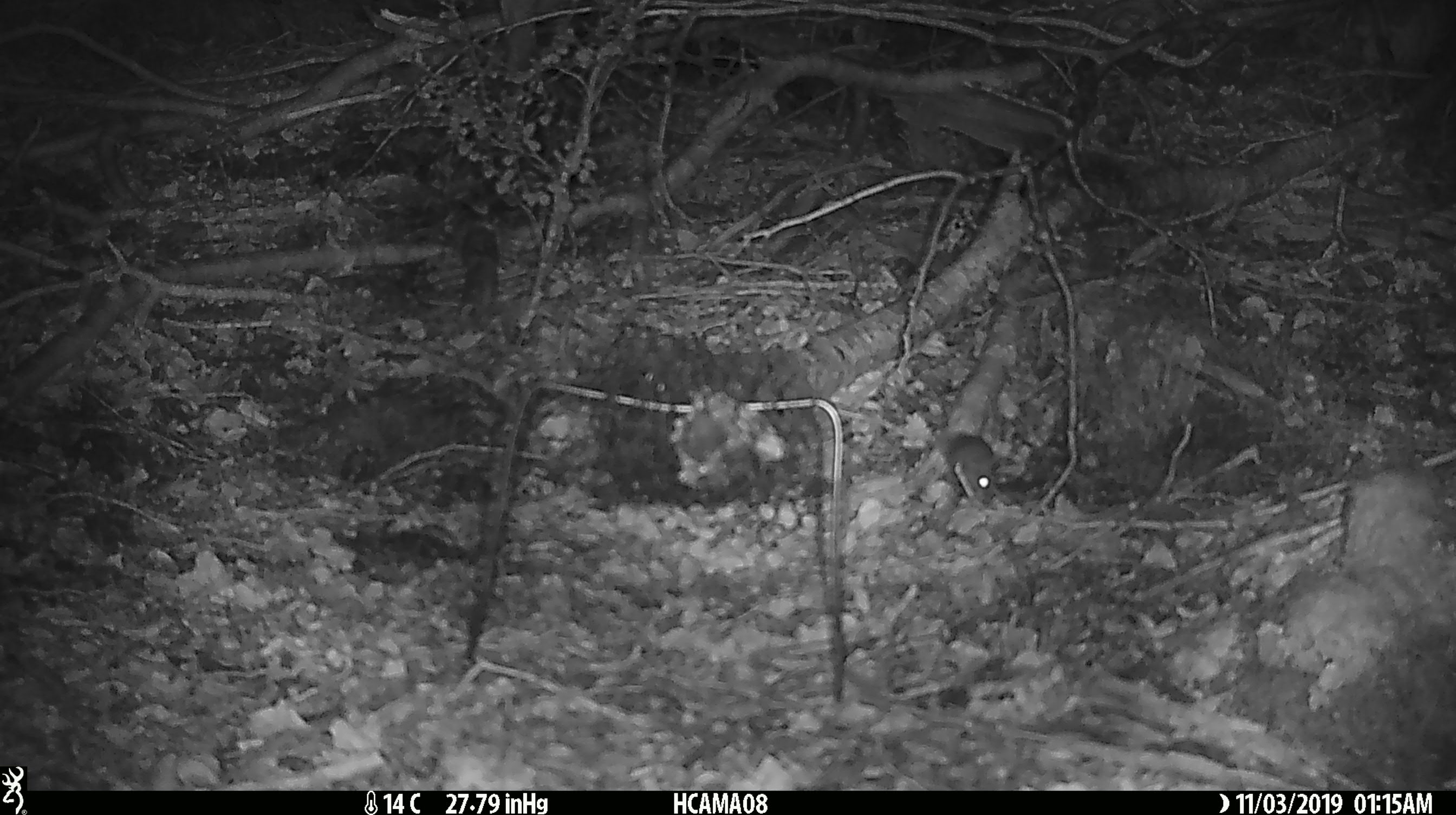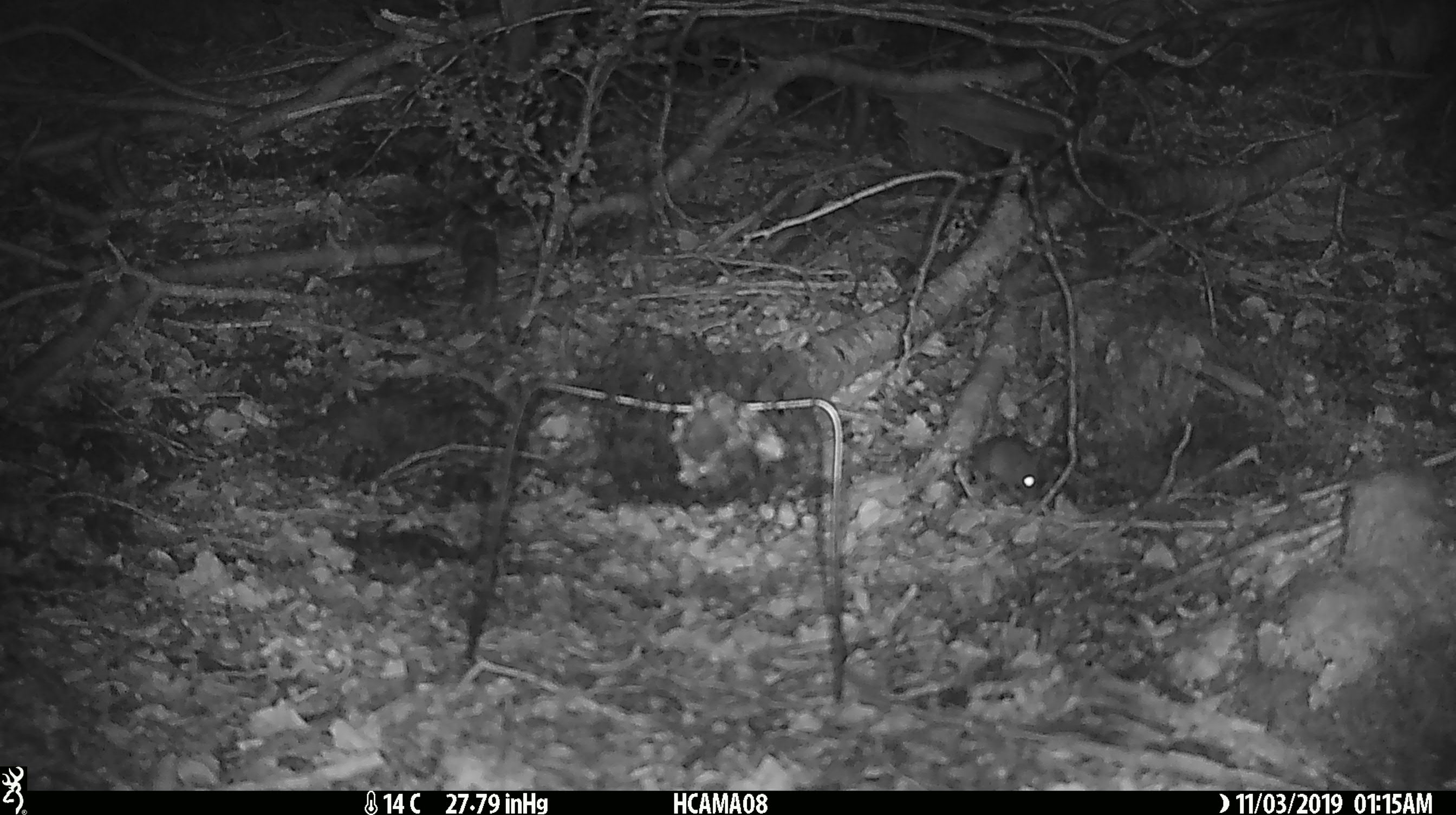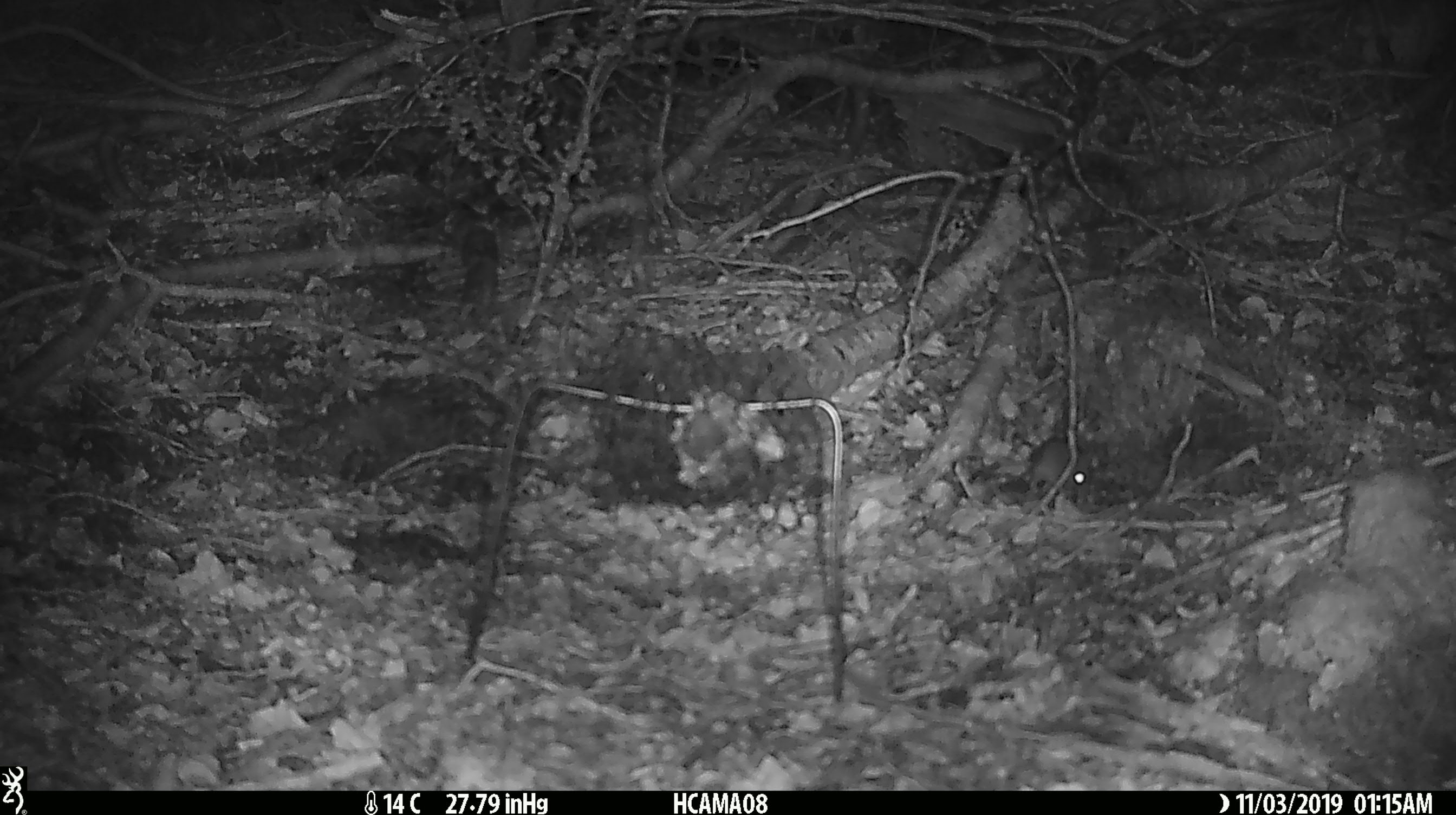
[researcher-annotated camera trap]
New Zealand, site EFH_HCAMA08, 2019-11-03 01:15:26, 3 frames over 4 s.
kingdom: Animalia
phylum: Chordata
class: Mammalia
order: Rodentia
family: Muridae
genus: Mus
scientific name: Mus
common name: mouse